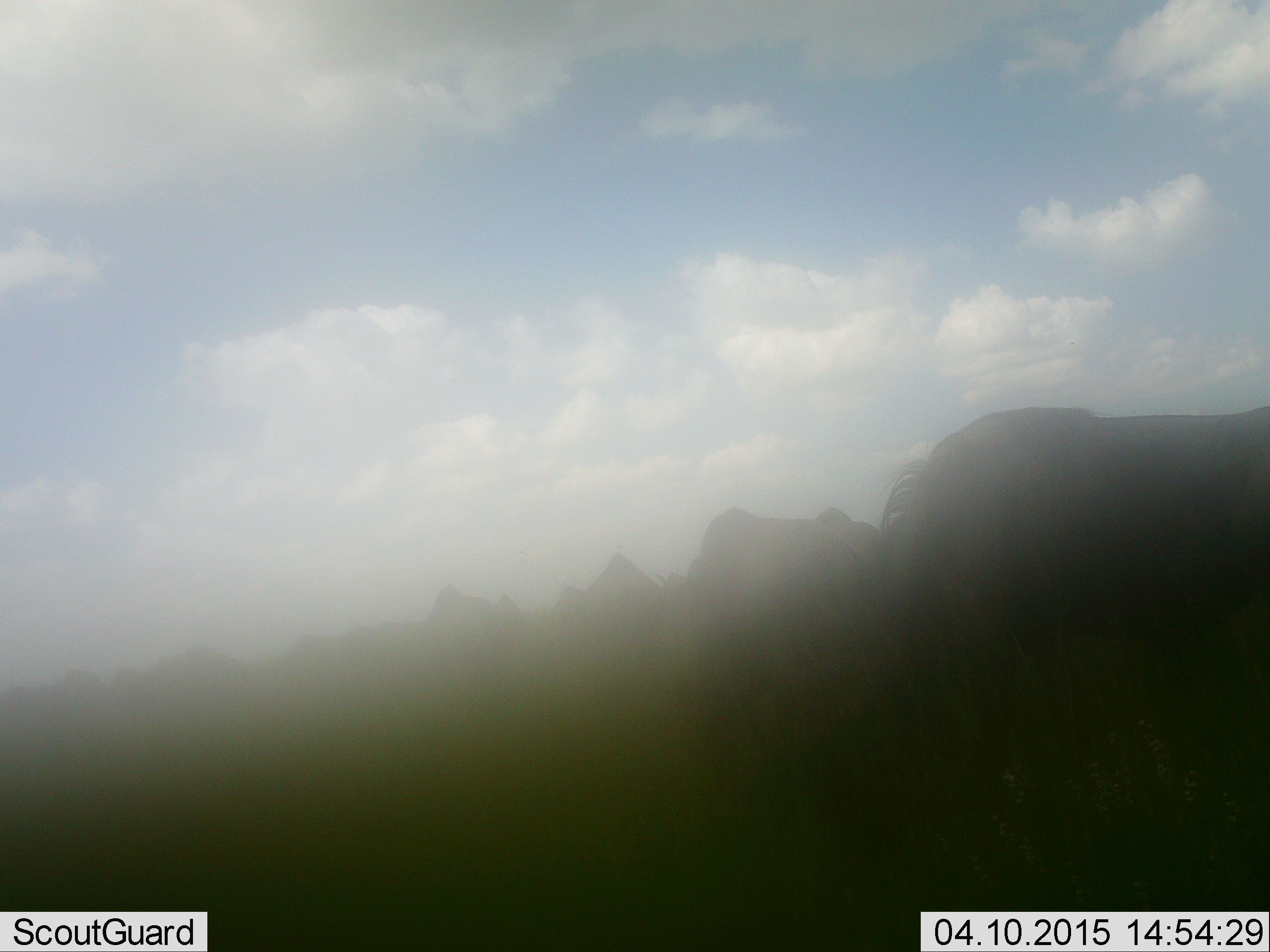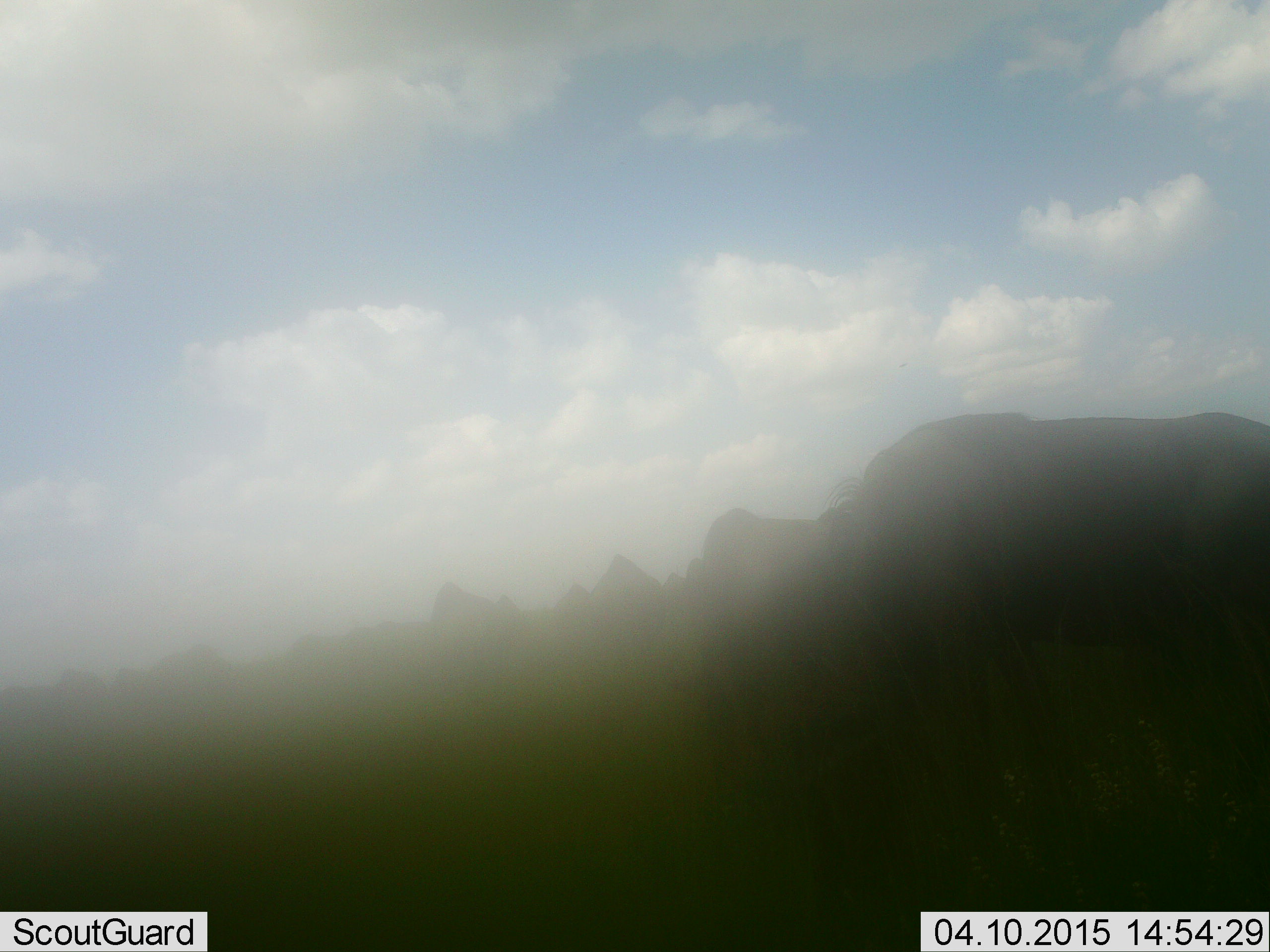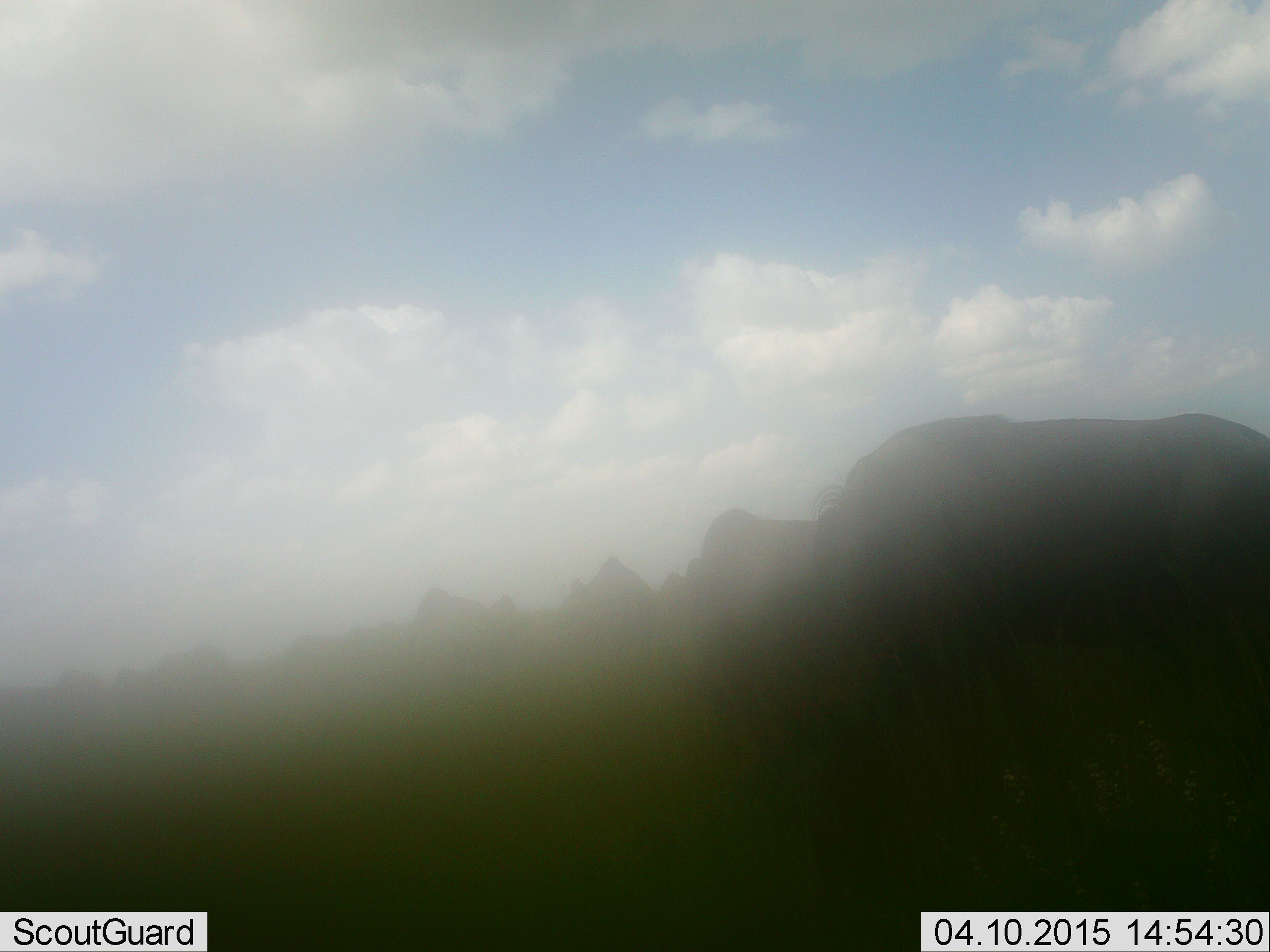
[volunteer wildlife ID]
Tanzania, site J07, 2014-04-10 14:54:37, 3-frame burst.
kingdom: Animalia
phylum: Chordata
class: Mammalia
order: Artiodactyla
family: Bovidae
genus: Connochaetes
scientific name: Connochaetes taurinus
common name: blue wildebeest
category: wildebeest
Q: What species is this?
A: Wildebeest (blue wildebeest) (Connochaetes taurinus).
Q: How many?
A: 11-50.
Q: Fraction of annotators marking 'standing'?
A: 20%.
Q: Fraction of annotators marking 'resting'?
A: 0%.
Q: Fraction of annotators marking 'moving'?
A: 20%.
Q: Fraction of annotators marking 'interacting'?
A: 0%.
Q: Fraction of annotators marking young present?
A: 0%.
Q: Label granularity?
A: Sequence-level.